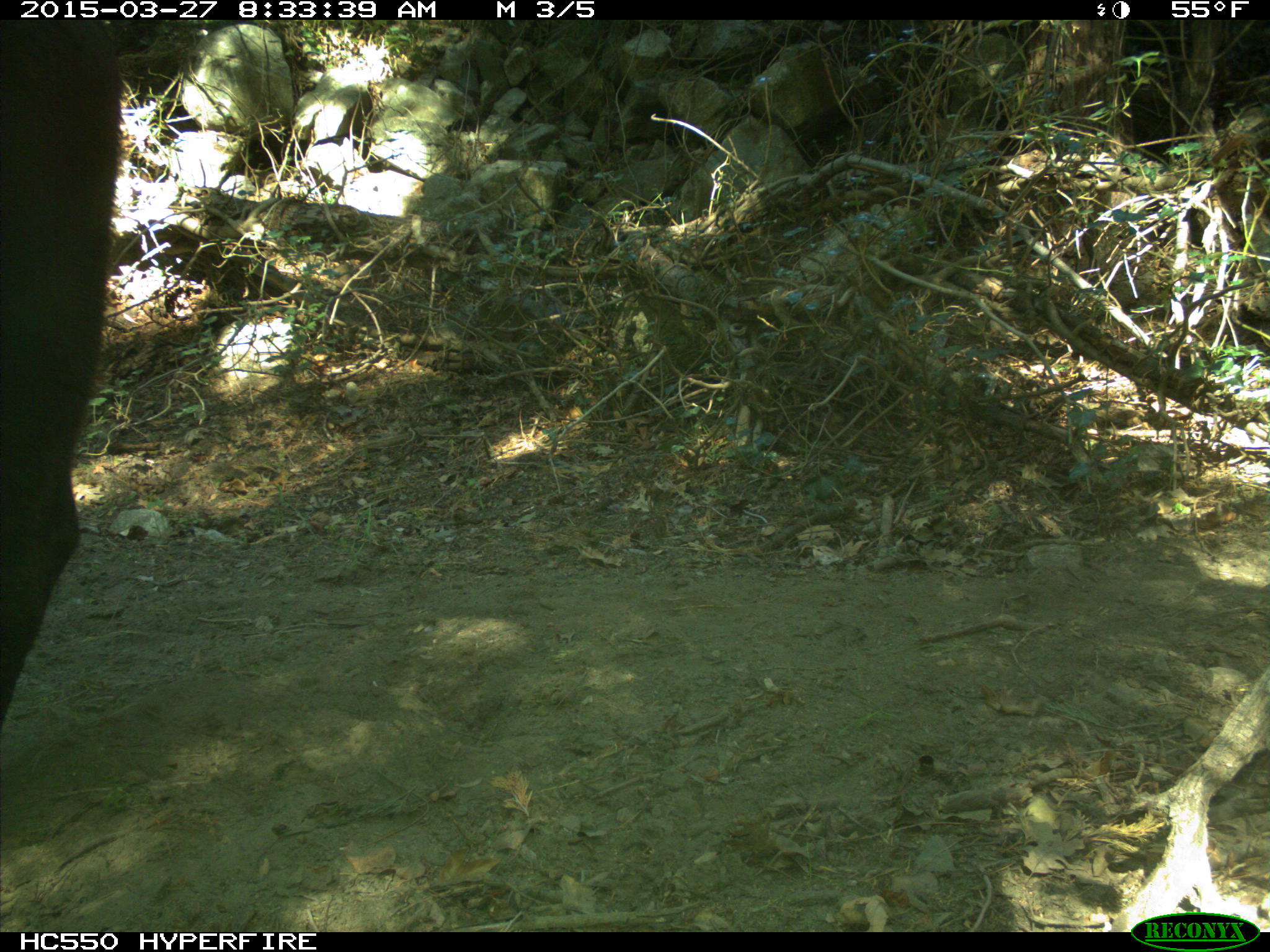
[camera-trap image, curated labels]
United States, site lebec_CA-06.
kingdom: Animalia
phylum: Chordata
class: Mammalia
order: Artiodactyla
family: Bovidae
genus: Bos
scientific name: Bos taurus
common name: domestic cow